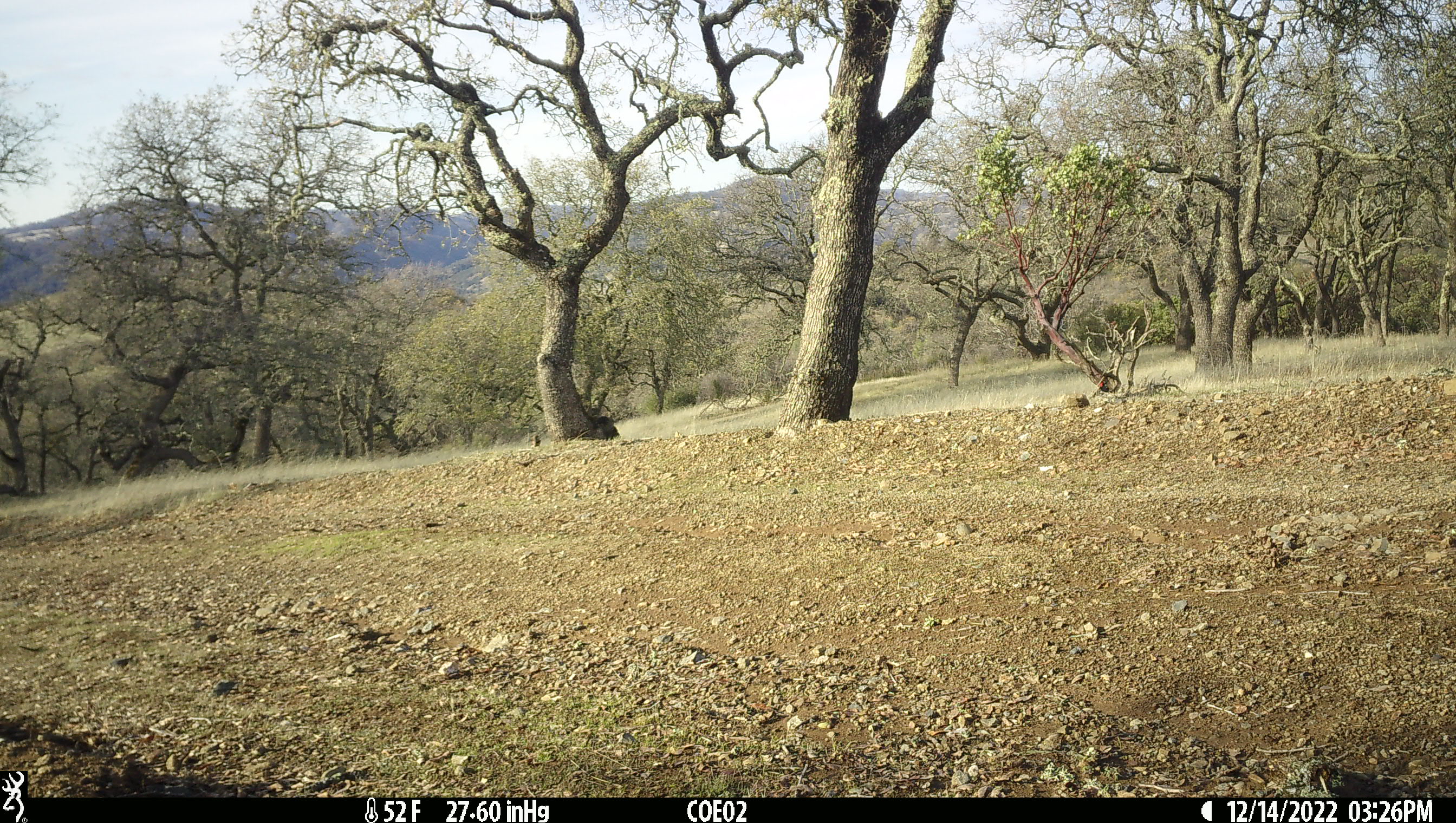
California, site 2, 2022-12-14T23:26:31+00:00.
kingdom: Animalia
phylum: Chordata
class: Aves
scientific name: Aves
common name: bird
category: unknown bird